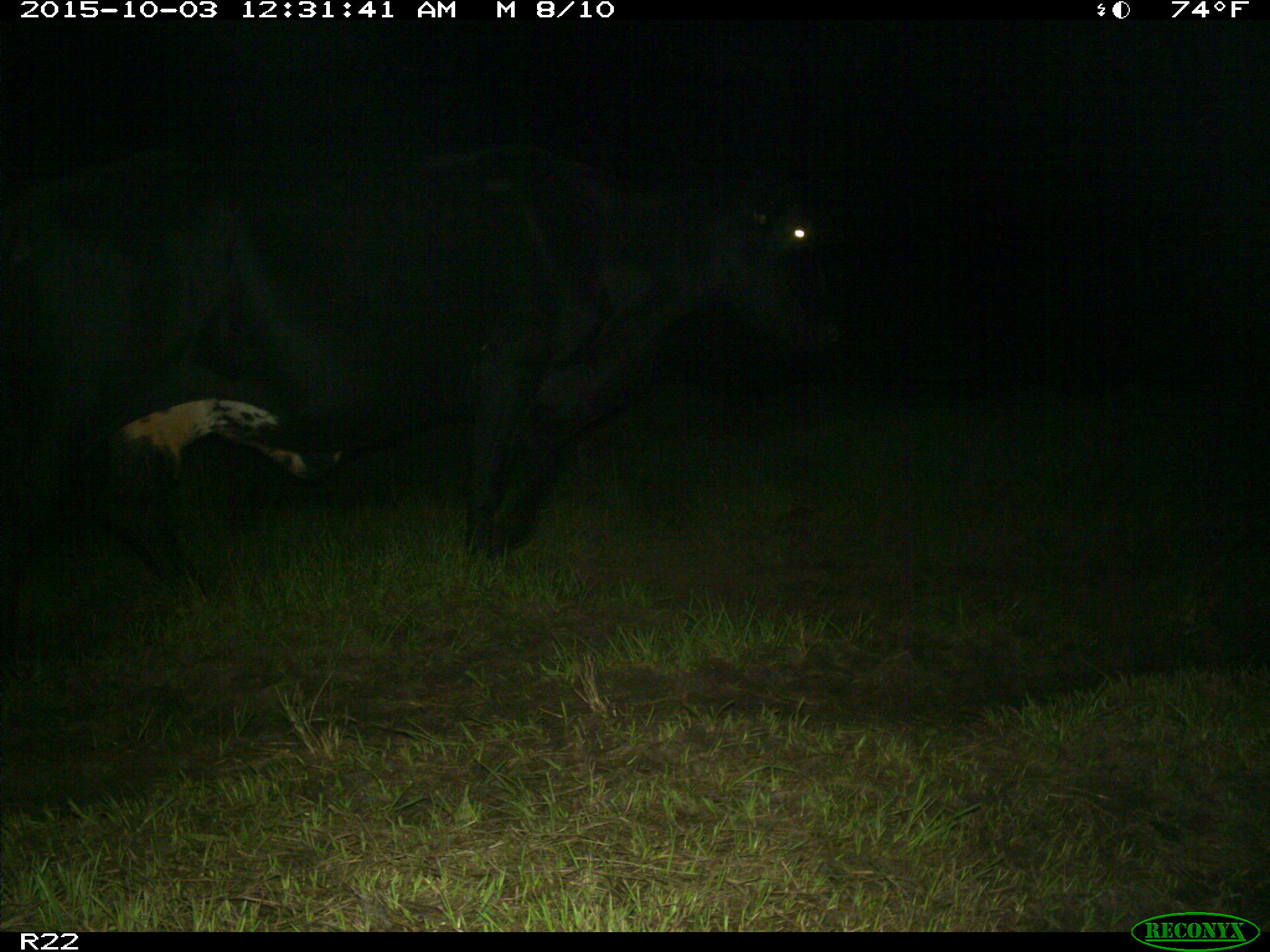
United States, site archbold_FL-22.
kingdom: Animalia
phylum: Chordata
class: Mammalia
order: Artiodactyla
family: Bovidae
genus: Bos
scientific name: Bos taurus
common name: domestic cow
Bos taurus (domestic cow).